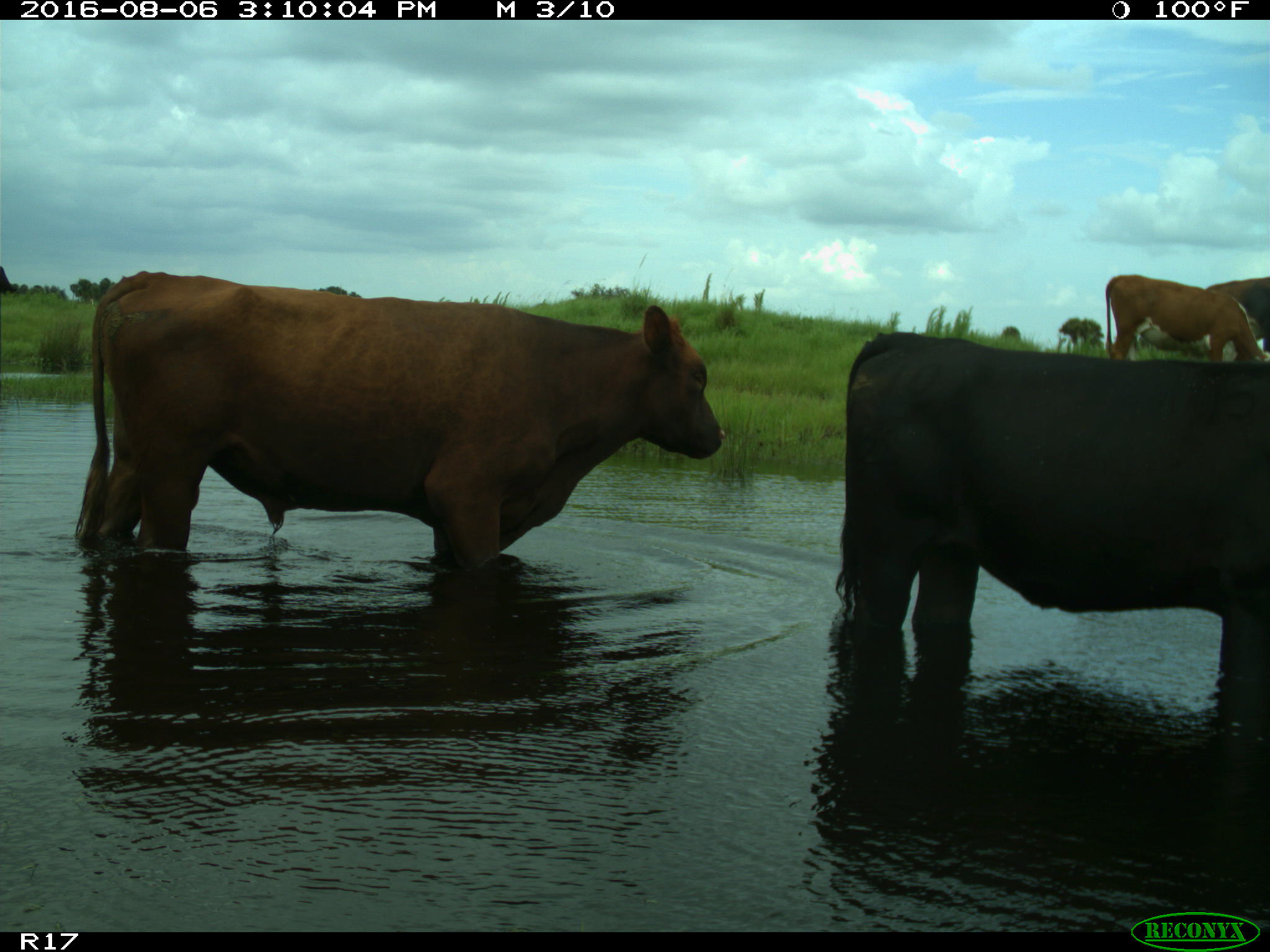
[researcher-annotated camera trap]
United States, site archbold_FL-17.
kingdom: Animalia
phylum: Chordata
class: Mammalia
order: Artiodactyla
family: Bovidae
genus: Bos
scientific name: Bos taurus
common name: domestic cow